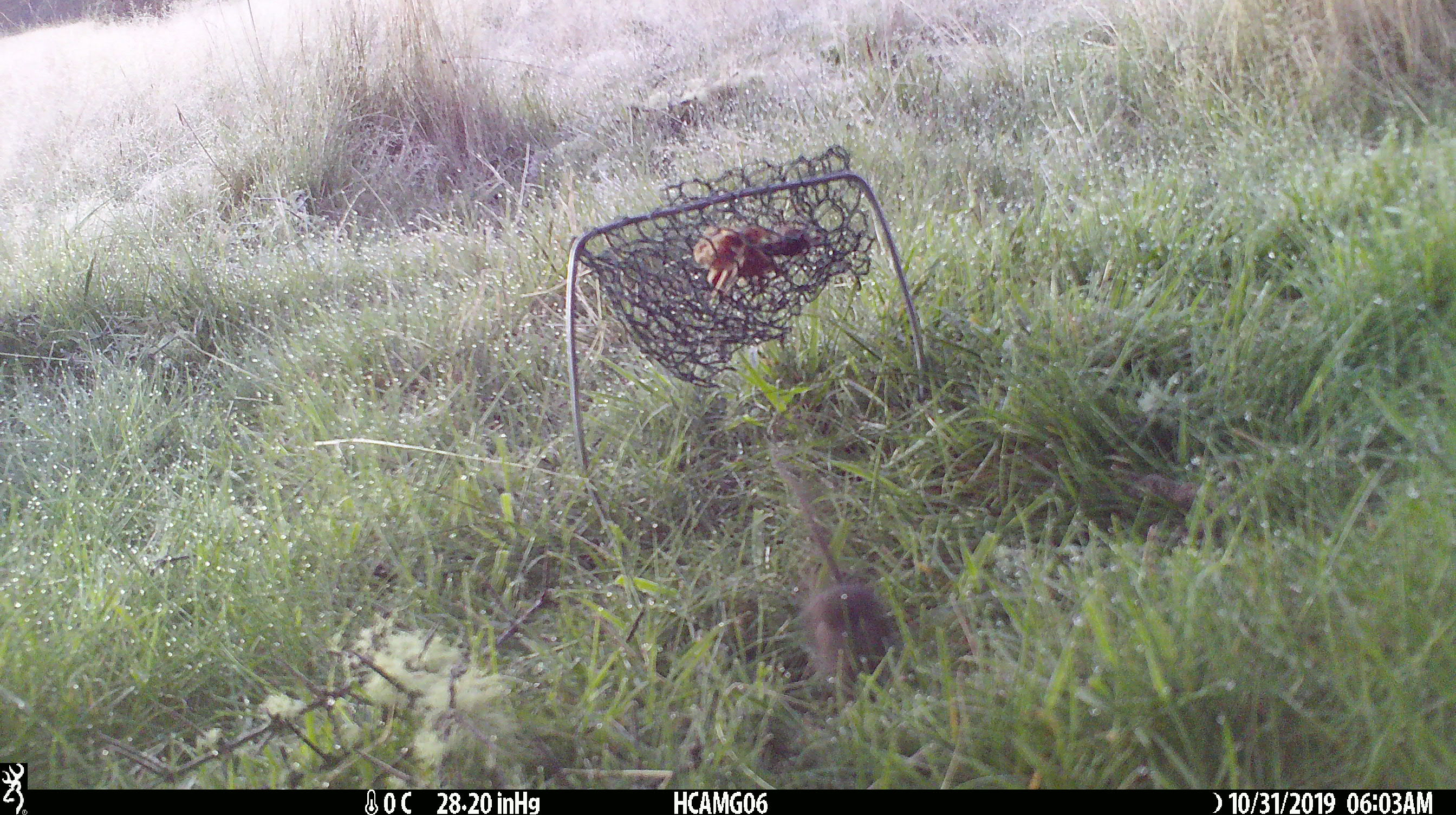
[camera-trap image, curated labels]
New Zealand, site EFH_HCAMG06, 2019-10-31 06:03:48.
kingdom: Animalia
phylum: Chordata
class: Mammalia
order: Rodentia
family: Muridae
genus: Mus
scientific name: Mus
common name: mouse